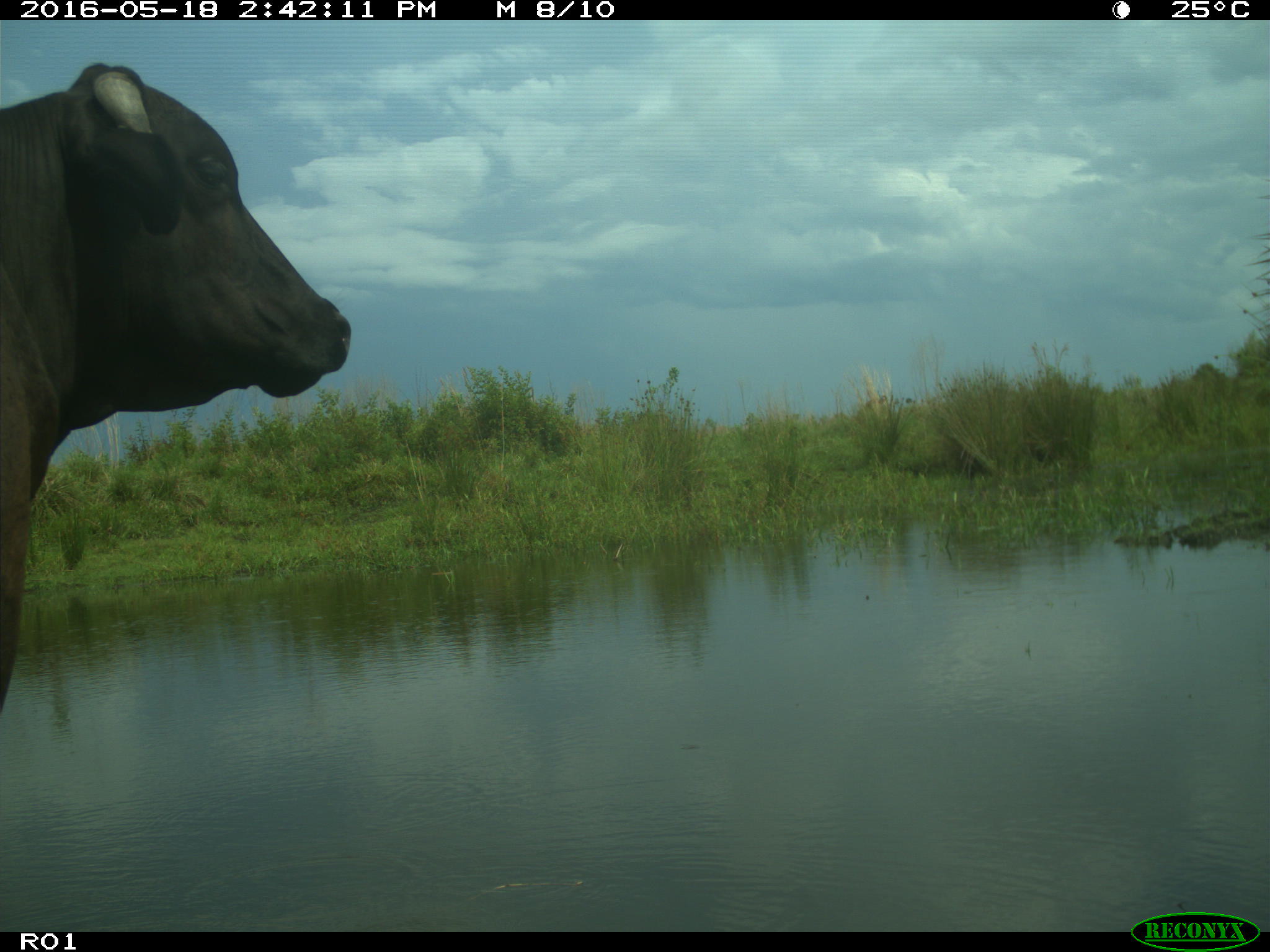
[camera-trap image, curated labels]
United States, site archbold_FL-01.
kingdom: Animalia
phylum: Chordata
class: Mammalia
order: Artiodactyla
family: Bovidae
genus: Bos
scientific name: Bos taurus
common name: domestic cow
Bos taurus (domestic cow).